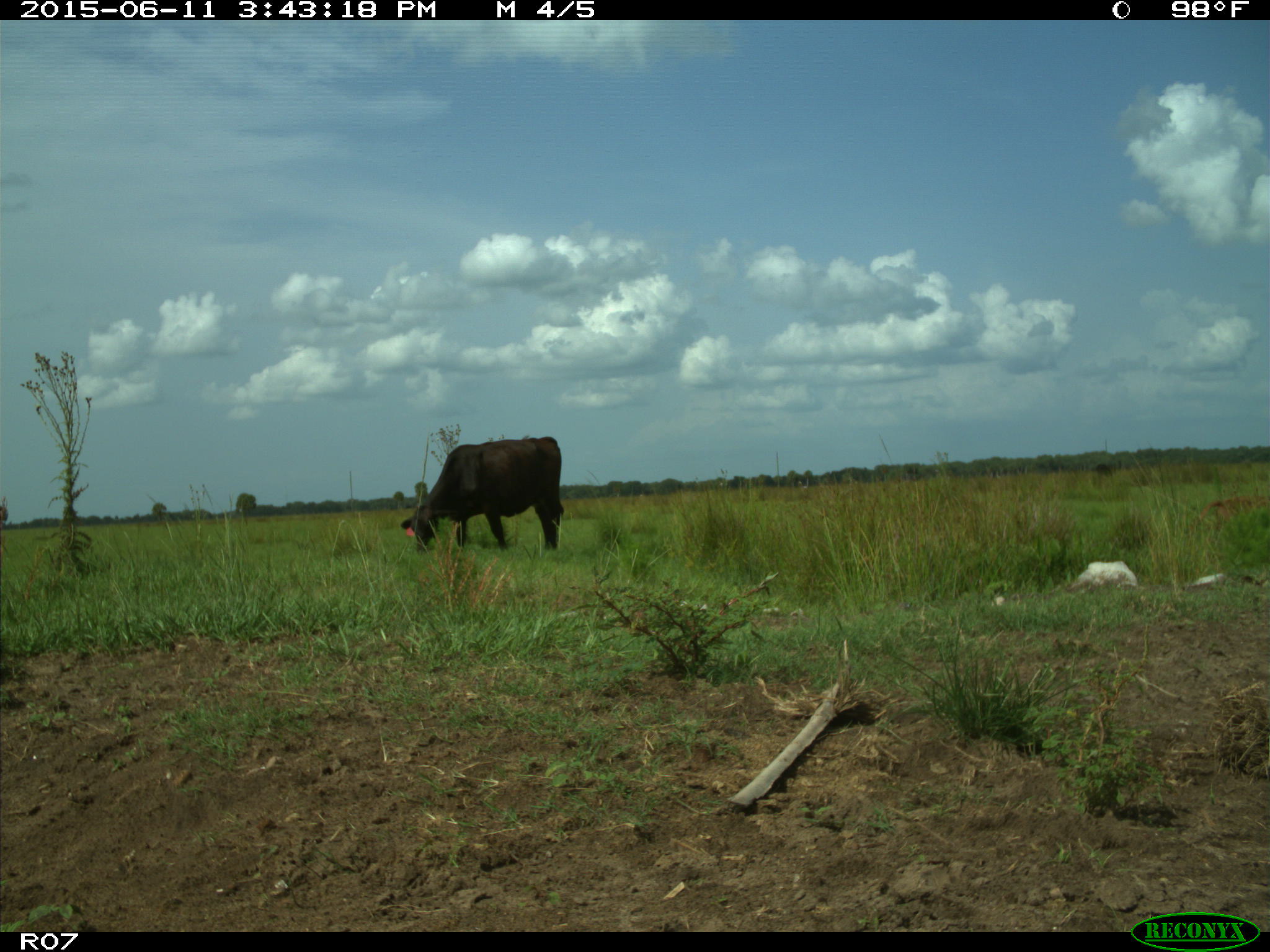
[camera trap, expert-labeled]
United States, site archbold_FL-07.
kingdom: Animalia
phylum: Chordata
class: Mammalia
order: Artiodactyla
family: Bovidae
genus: Bos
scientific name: Bos taurus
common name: domestic cow